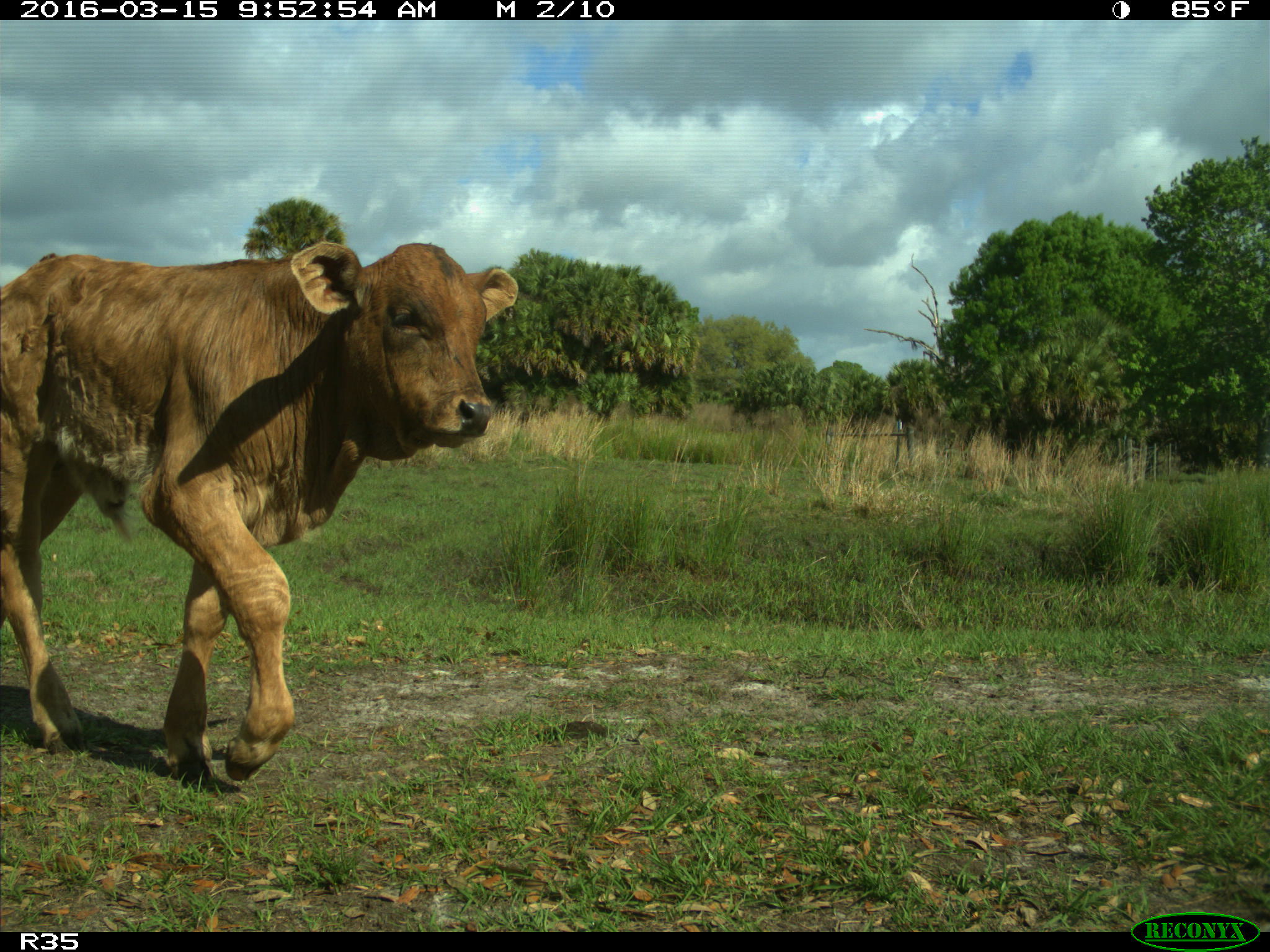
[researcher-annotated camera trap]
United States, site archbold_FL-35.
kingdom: Animalia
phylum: Chordata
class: Mammalia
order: Artiodactyla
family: Bovidae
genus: Bos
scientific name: Bos taurus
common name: domestic cow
Bos taurus (domestic cow).